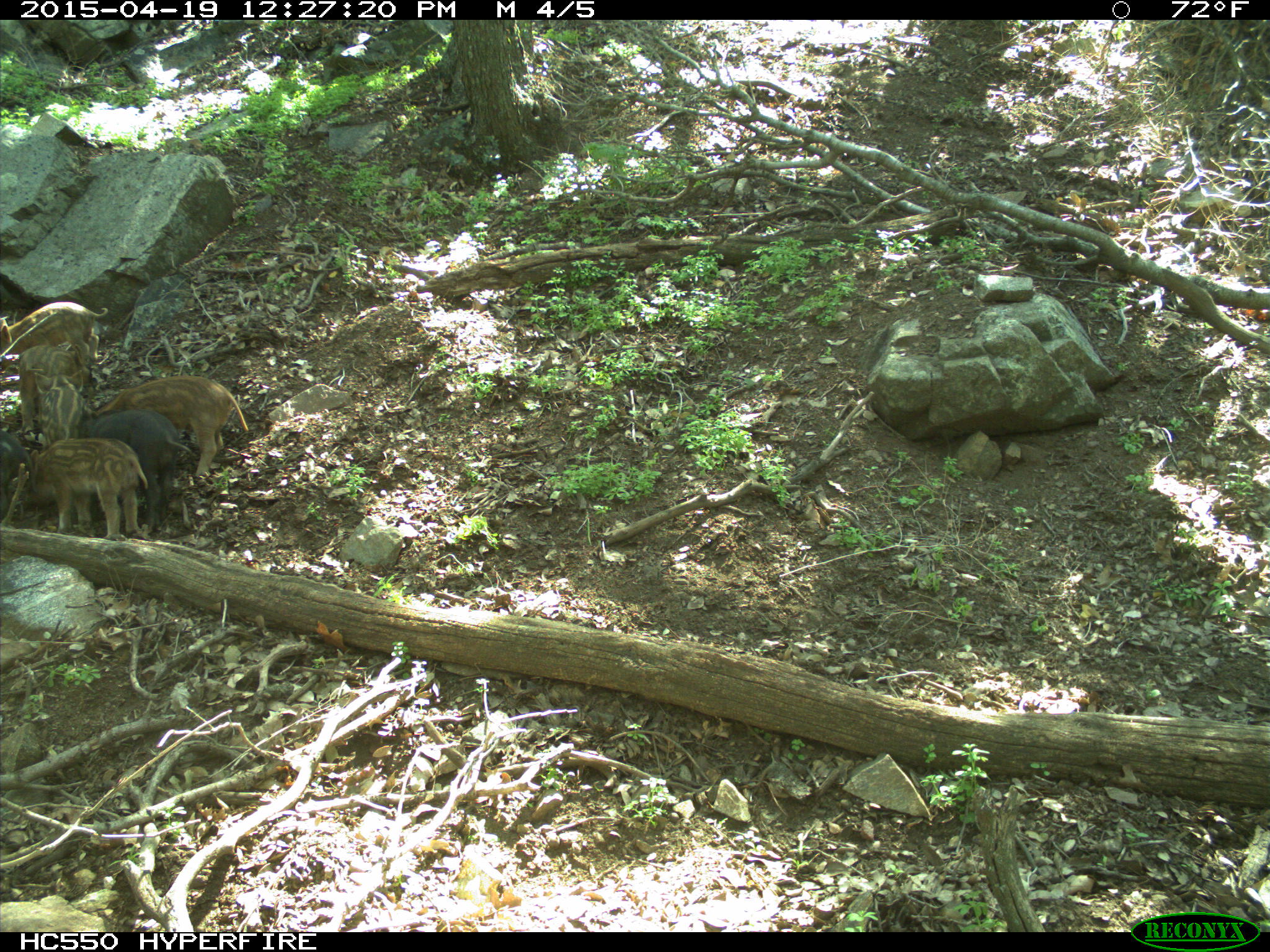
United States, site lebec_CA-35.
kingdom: Animalia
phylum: Chordata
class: Mammalia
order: Artiodactyla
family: Suidae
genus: Sus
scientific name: Sus scrofa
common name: wild boar